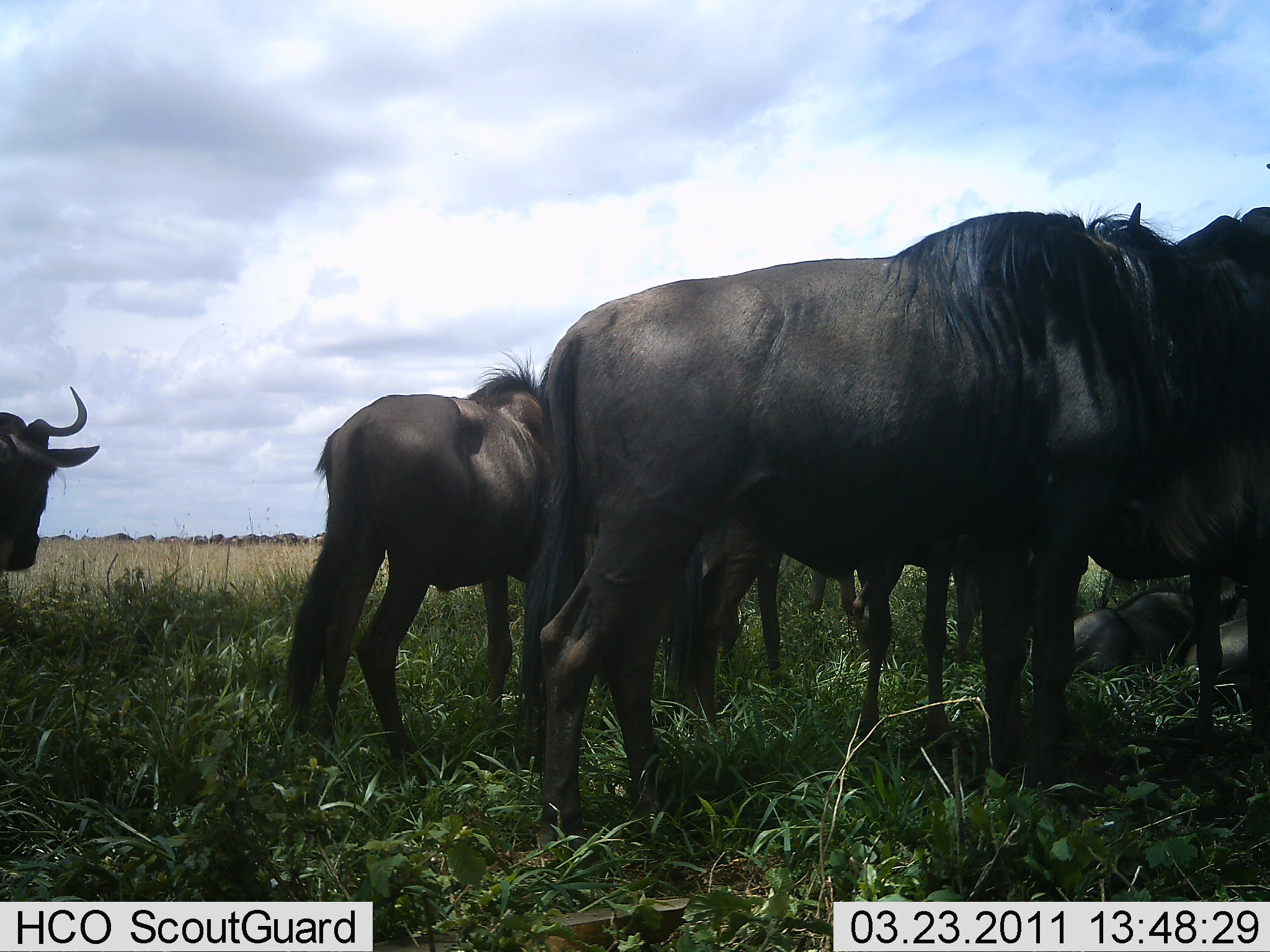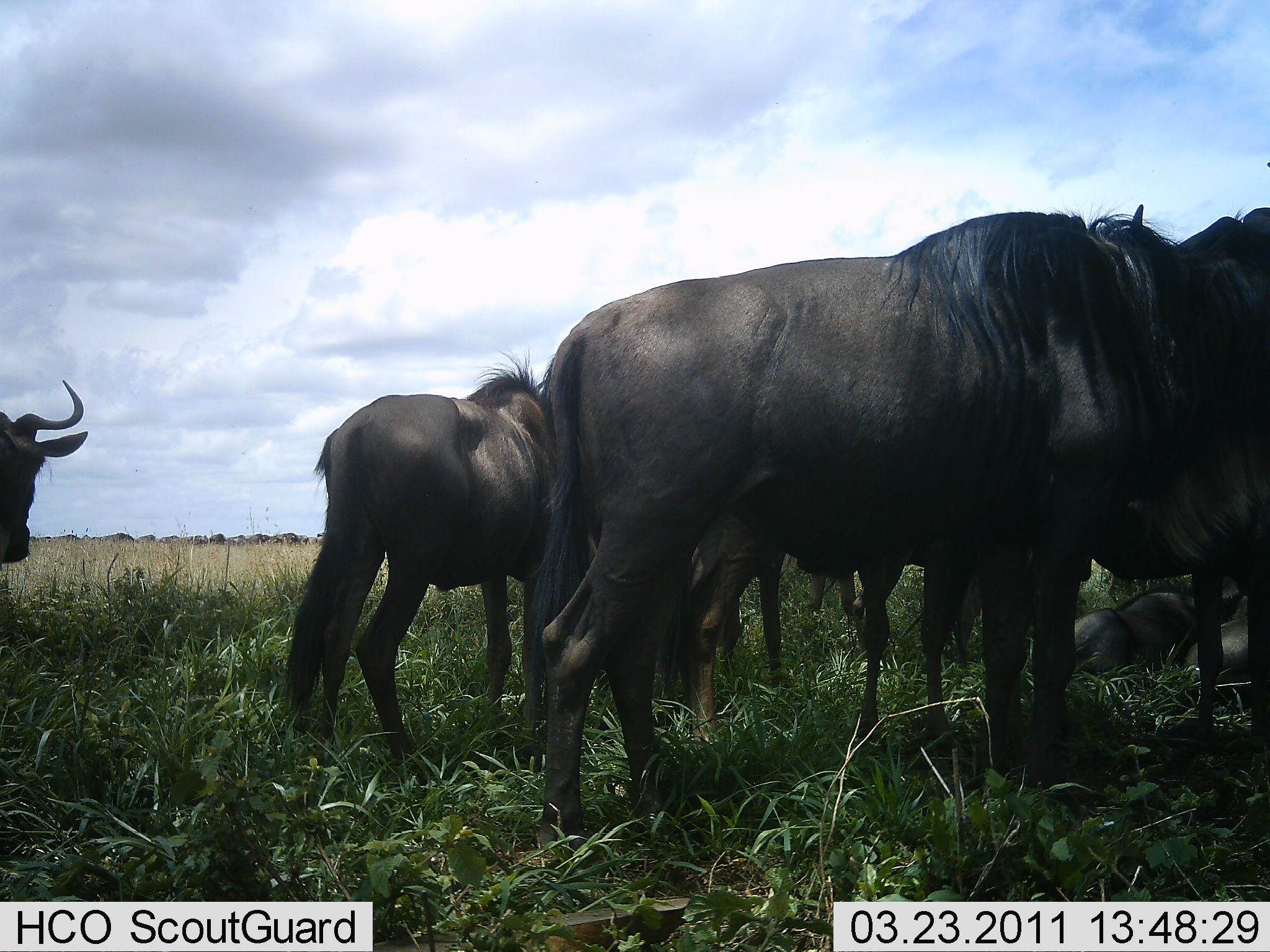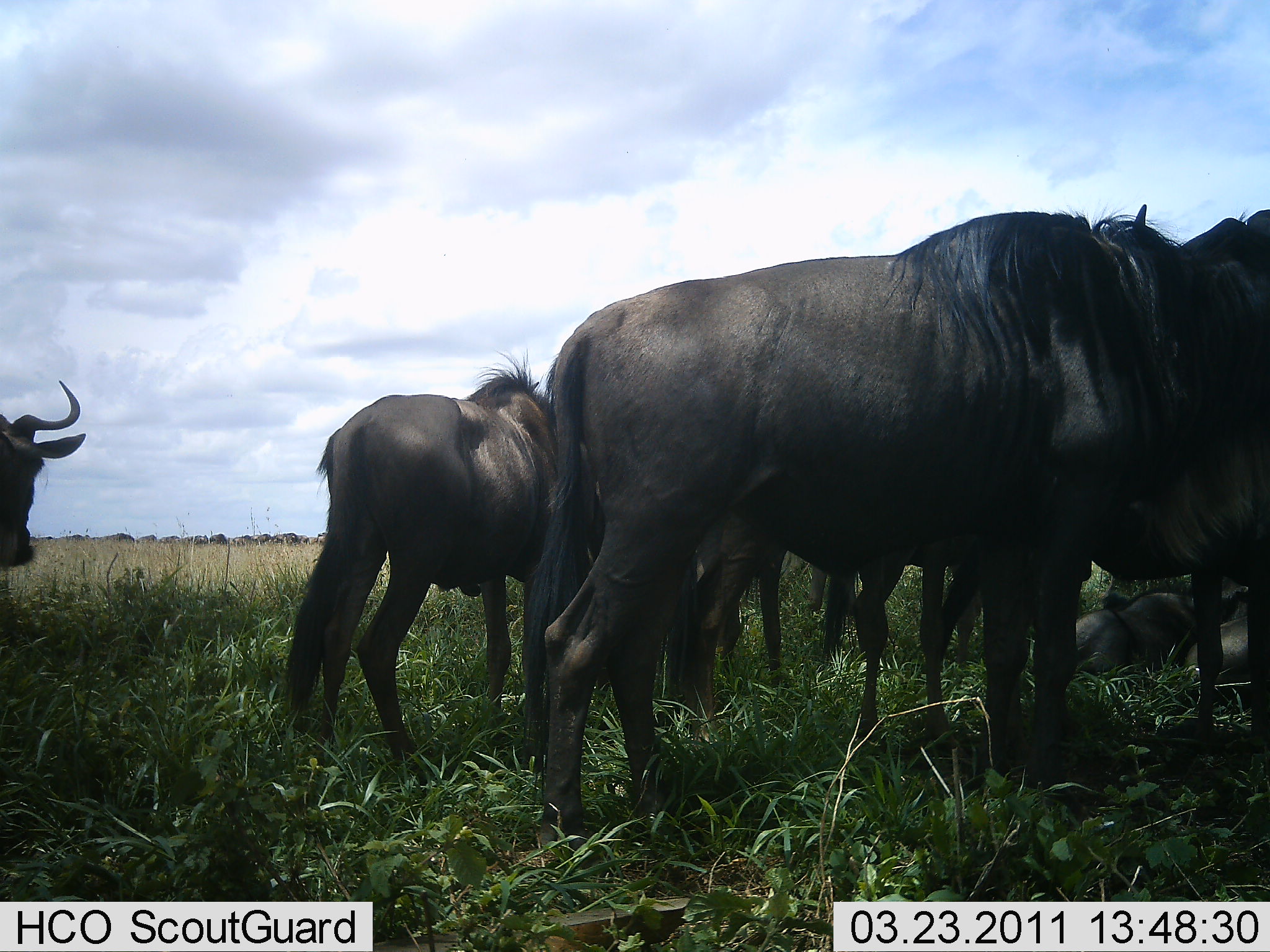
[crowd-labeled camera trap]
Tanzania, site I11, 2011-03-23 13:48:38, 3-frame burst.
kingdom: Animalia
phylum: Chordata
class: Mammalia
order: Artiodactyla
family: Bovidae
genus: Connochaetes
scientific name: Connochaetes taurinus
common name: blue wildebeest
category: wildebeest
Wildebeest (blue wildebeest) (Connochaetes taurinus), count 6. Behavior (volunteer vote fractions): standing 100%, resting 55%, moving 0%, interacting 0%. Young present (vote fraction): 36%. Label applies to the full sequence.